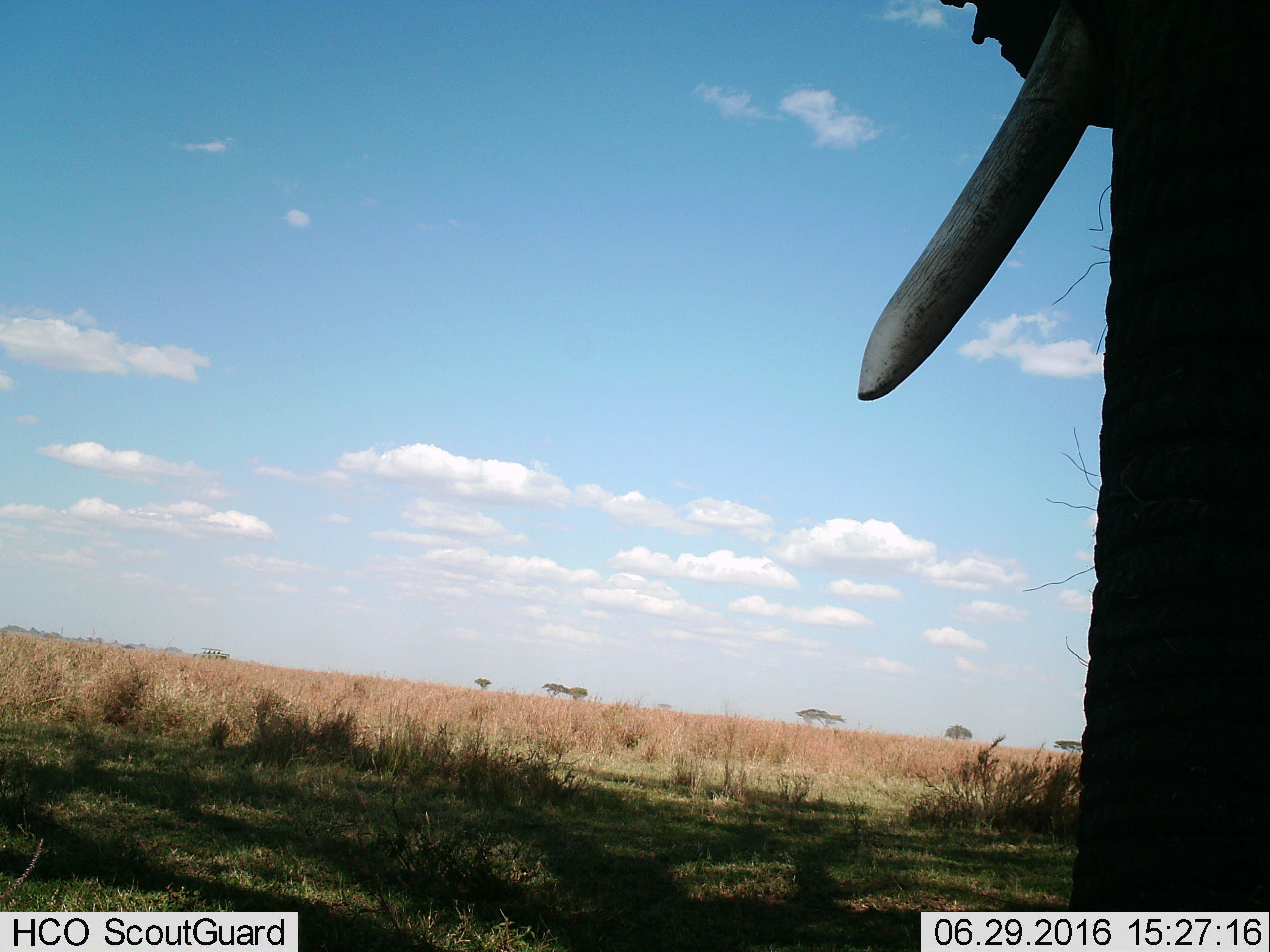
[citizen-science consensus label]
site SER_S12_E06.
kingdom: Animalia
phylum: Chordata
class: Mammalia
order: Proboscidea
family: Elephantidae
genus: Loxodonta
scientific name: Loxodonta africana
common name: african bush elephant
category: elephant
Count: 1.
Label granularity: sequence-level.